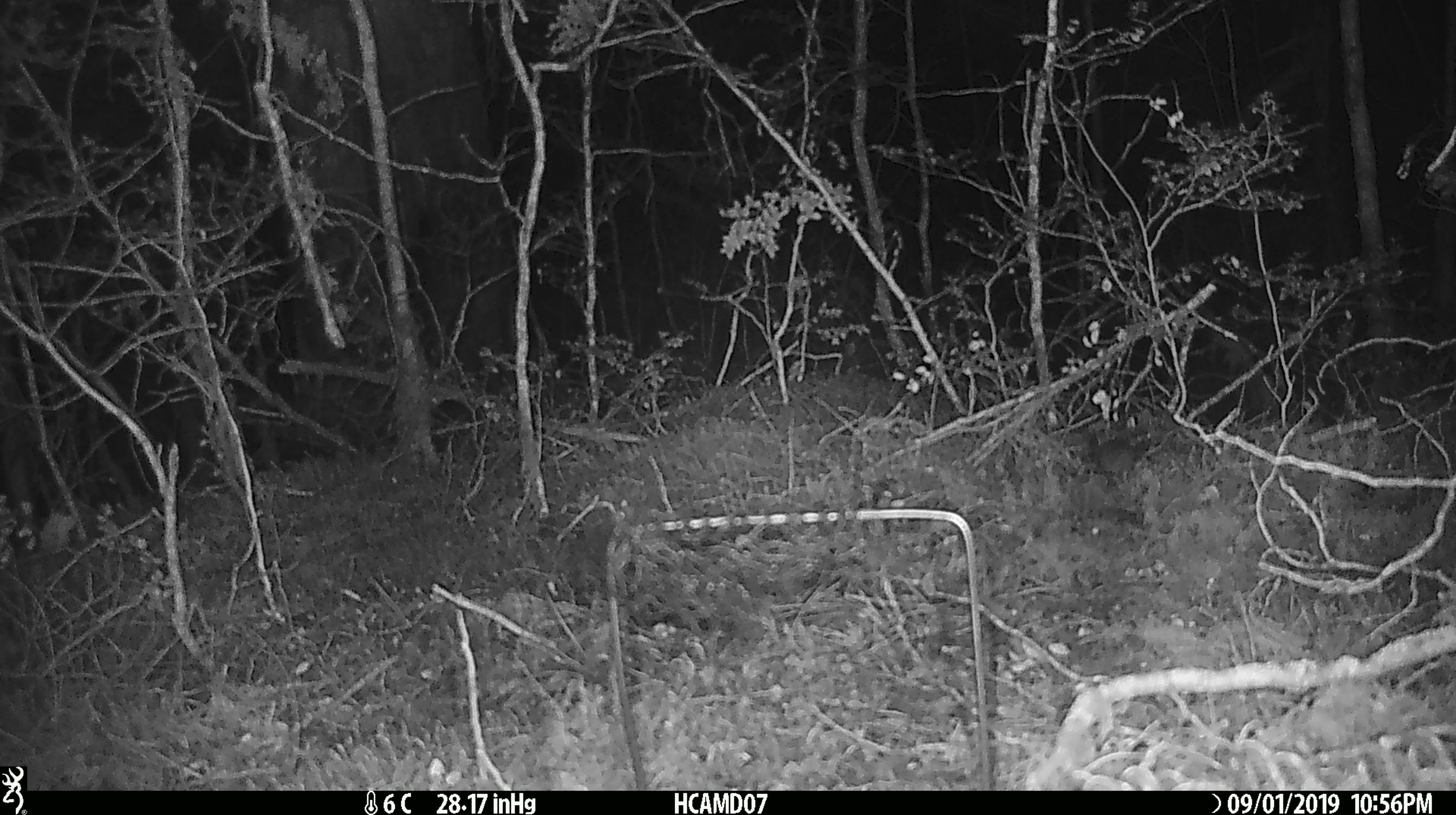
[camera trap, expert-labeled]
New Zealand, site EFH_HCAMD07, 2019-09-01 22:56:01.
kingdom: Animalia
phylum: Chordata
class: Mammalia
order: Rodentia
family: Muridae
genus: Mus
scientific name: Mus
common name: mouse